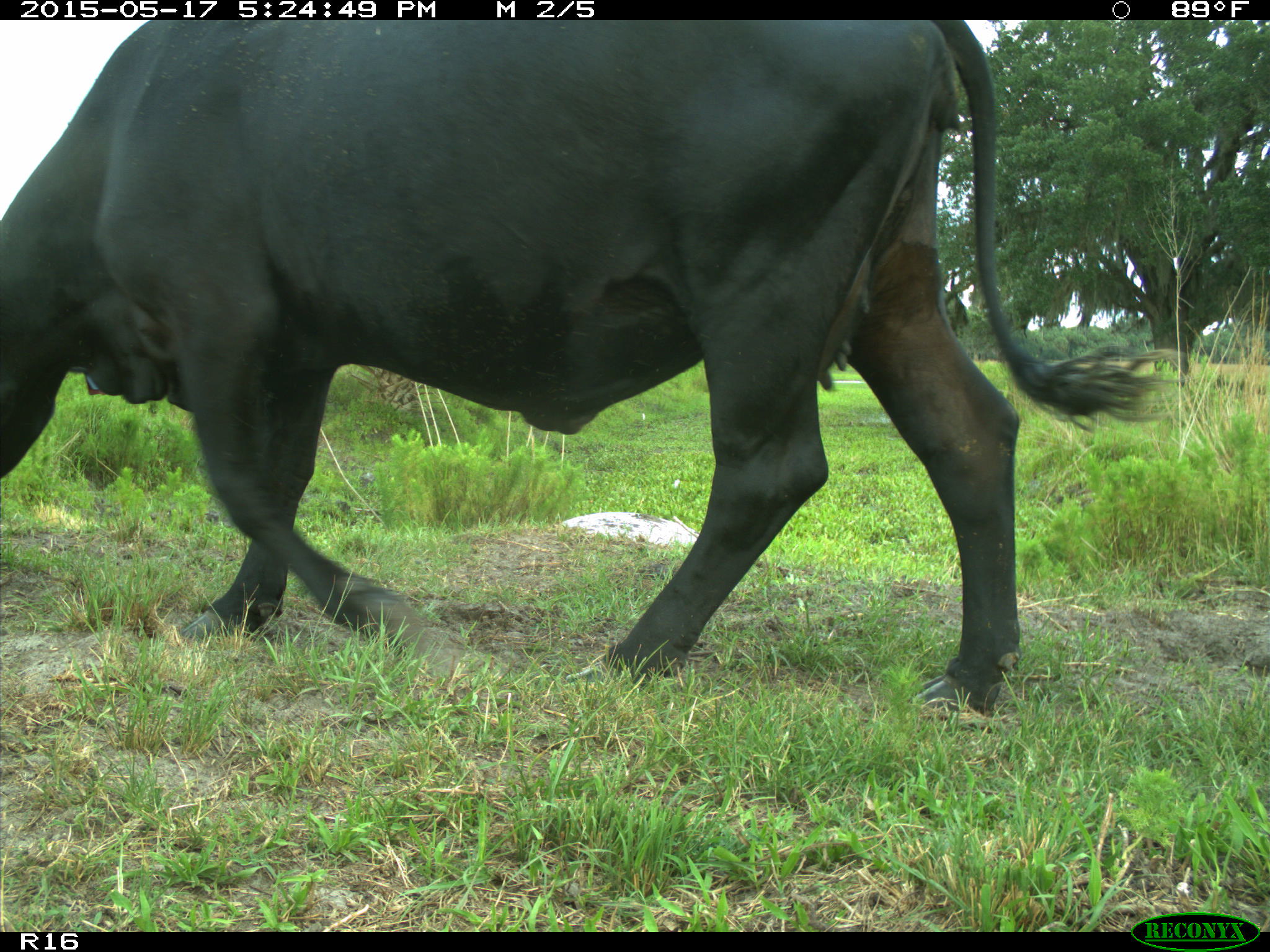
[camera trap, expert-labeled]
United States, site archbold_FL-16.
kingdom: Animalia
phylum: Chordata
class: Mammalia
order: Artiodactyla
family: Bovidae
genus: Bos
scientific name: Bos taurus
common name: domestic cow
Bos taurus (domestic cow).